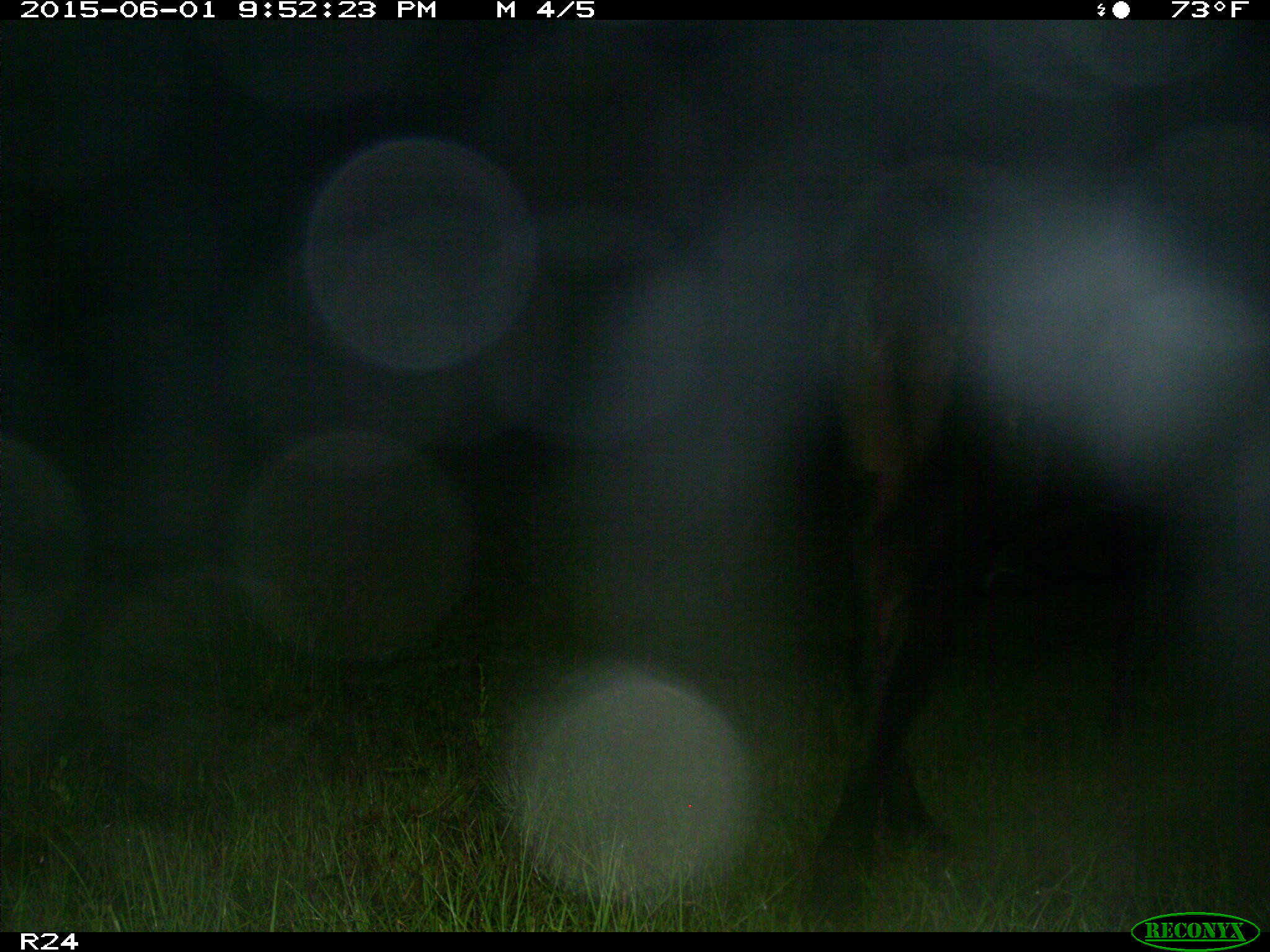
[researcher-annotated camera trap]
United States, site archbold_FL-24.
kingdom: Animalia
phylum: Chordata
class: Mammalia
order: Artiodactyla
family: Bovidae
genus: Bos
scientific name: Bos taurus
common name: domestic cow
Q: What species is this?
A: Bos taurus (domestic cow).